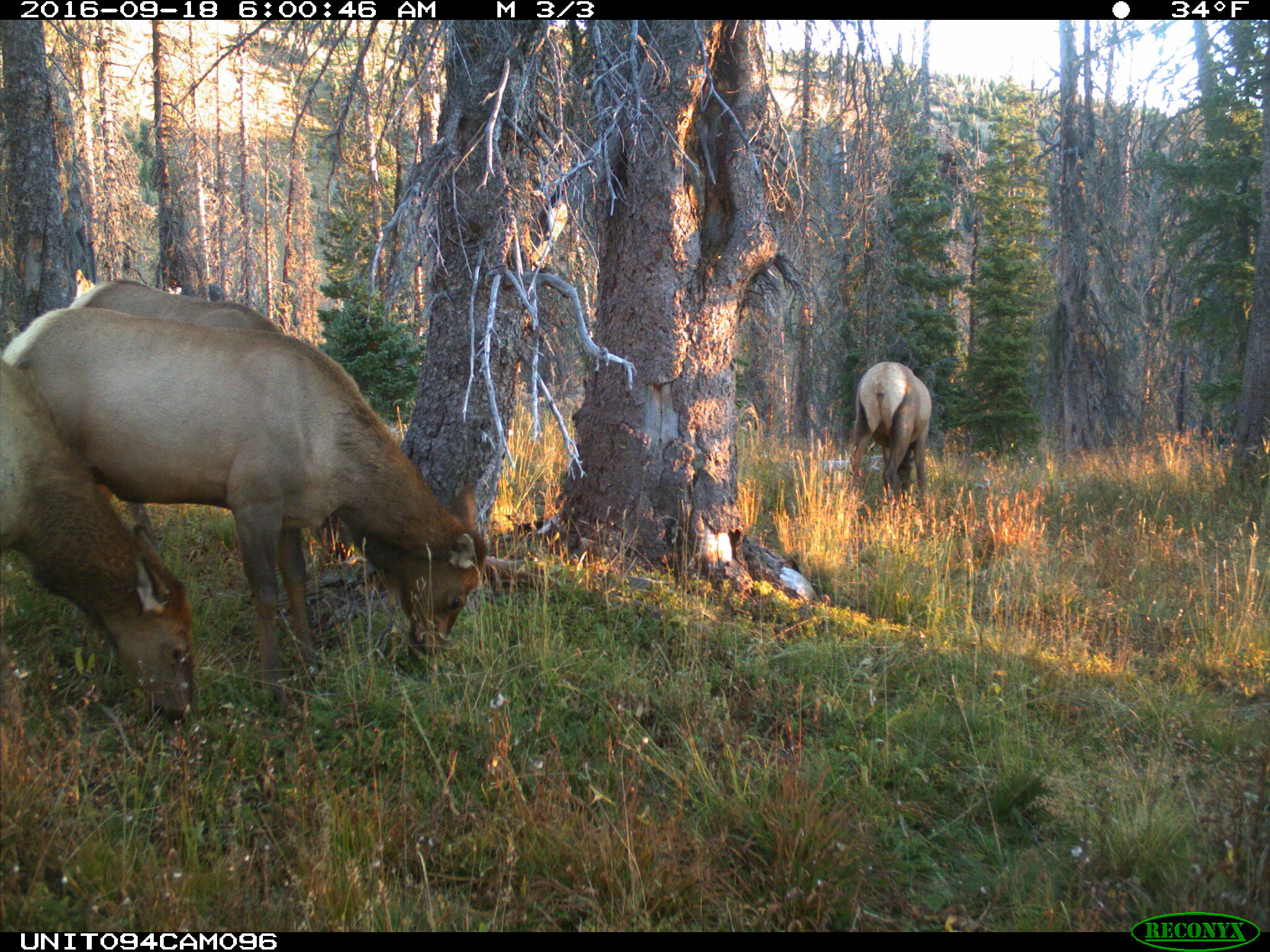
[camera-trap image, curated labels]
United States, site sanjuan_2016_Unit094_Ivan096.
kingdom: Animalia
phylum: Chordata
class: Mammalia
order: Artiodactyla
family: Cervidae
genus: Cervus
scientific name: Cervus elaphus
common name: red deer